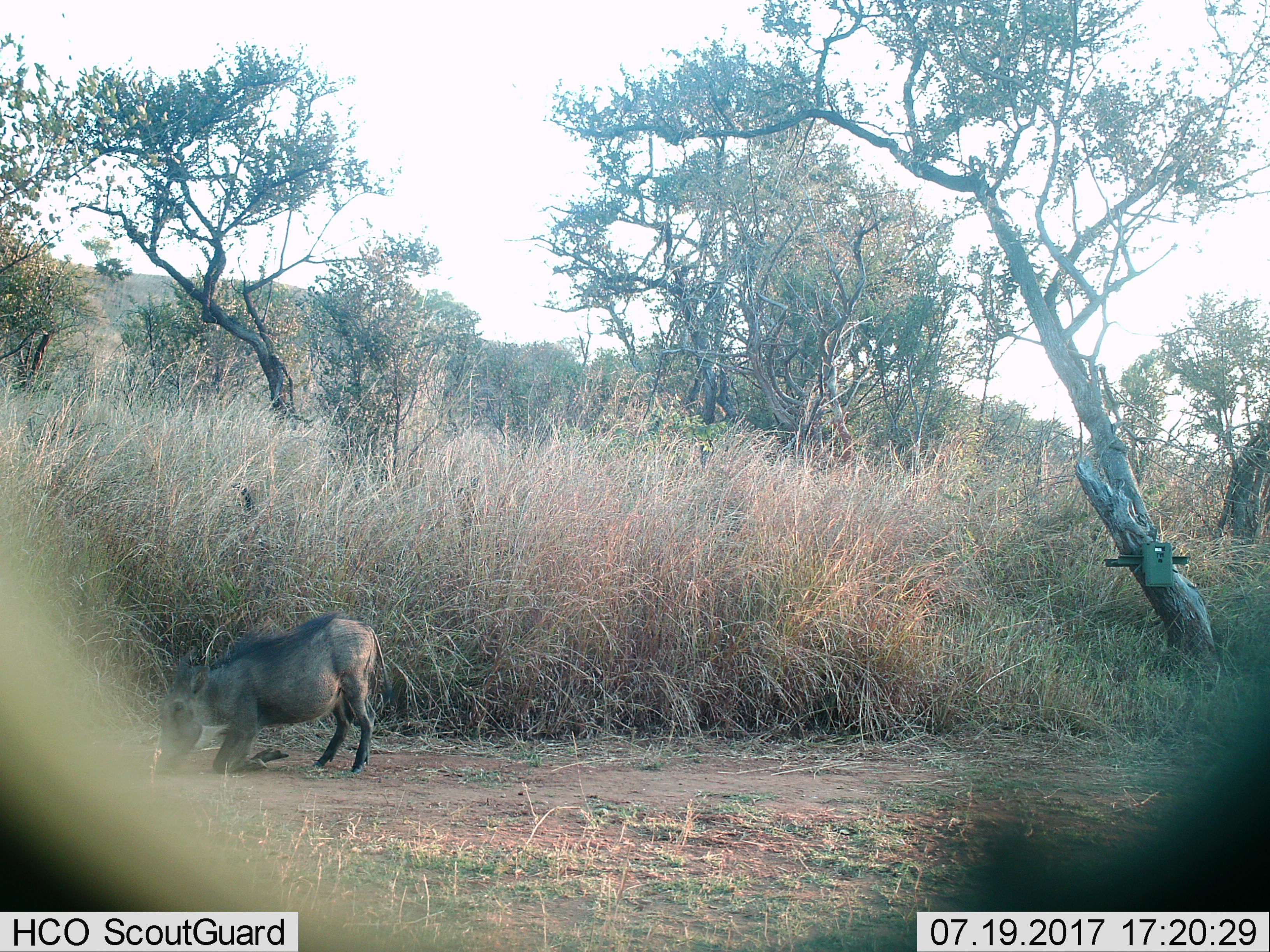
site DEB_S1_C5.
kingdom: Animalia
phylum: Chordata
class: Mammalia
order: Artiodactyla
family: Suidae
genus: Phacochoerus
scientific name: Phacochoerus africanus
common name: warthog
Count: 1.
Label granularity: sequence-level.